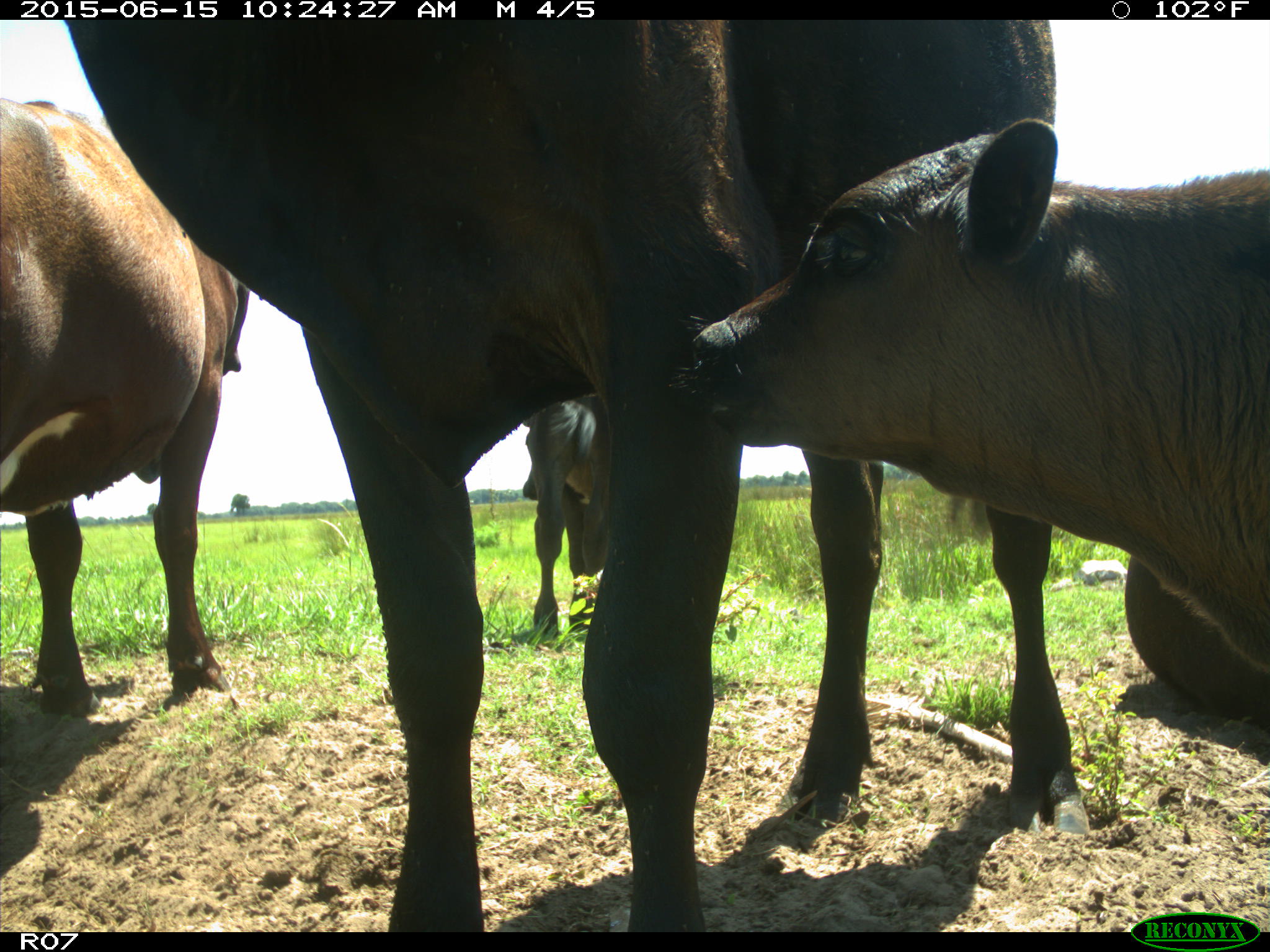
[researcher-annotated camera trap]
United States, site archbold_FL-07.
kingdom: Animalia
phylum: Chordata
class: Mammalia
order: Artiodactyla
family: Bovidae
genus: Bos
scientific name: Bos taurus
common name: domestic cow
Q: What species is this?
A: Bos taurus (domestic cow).